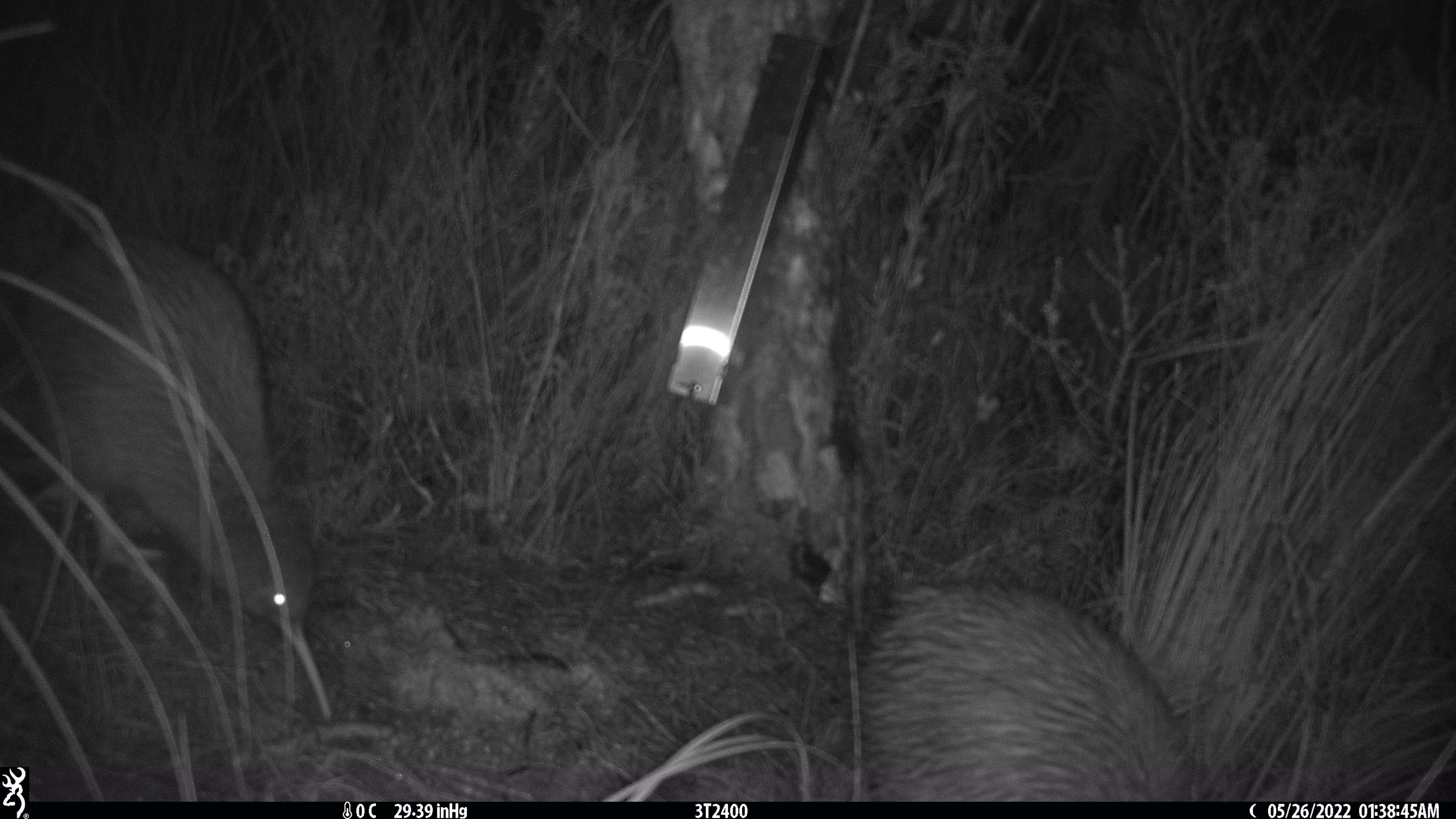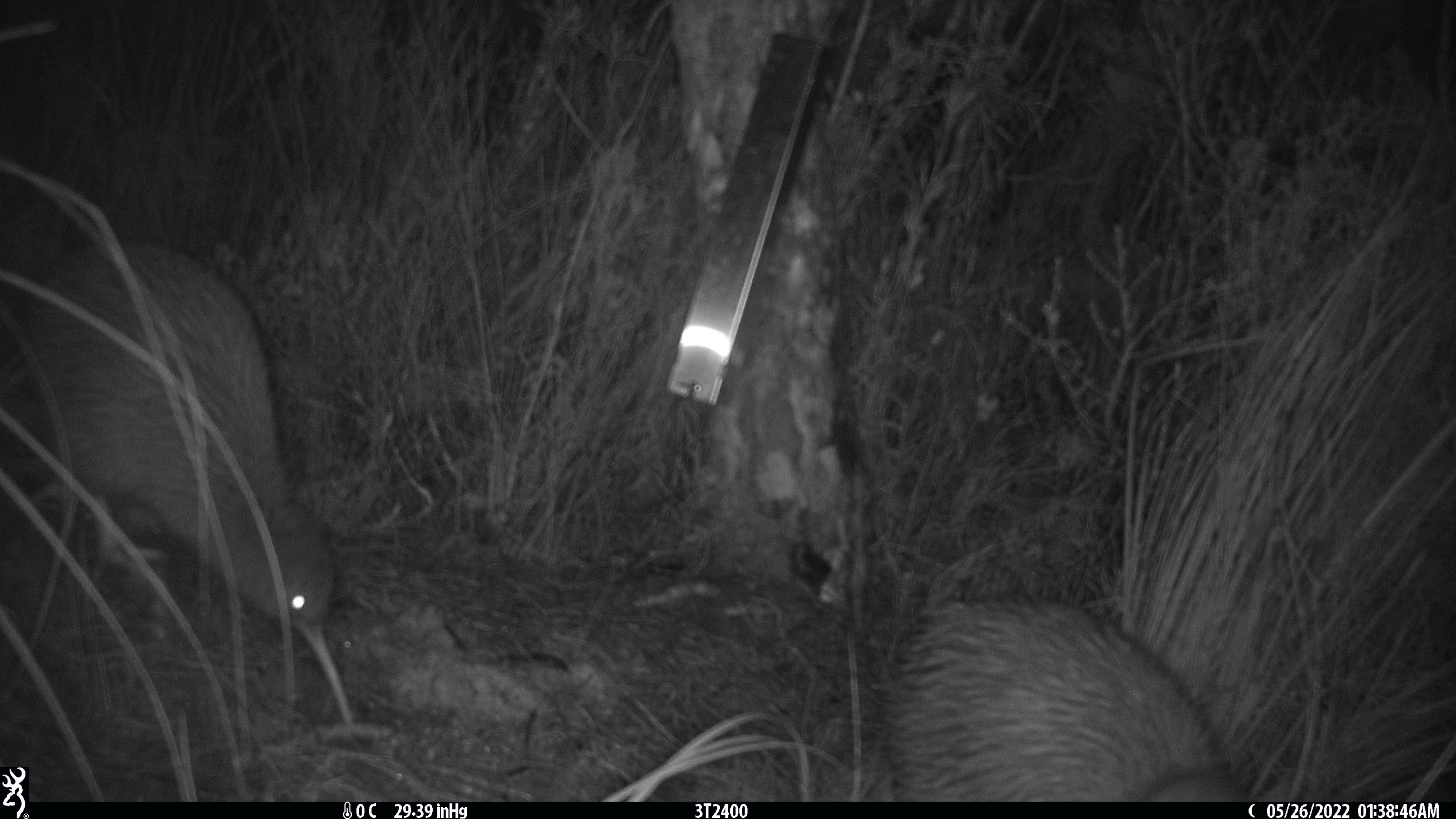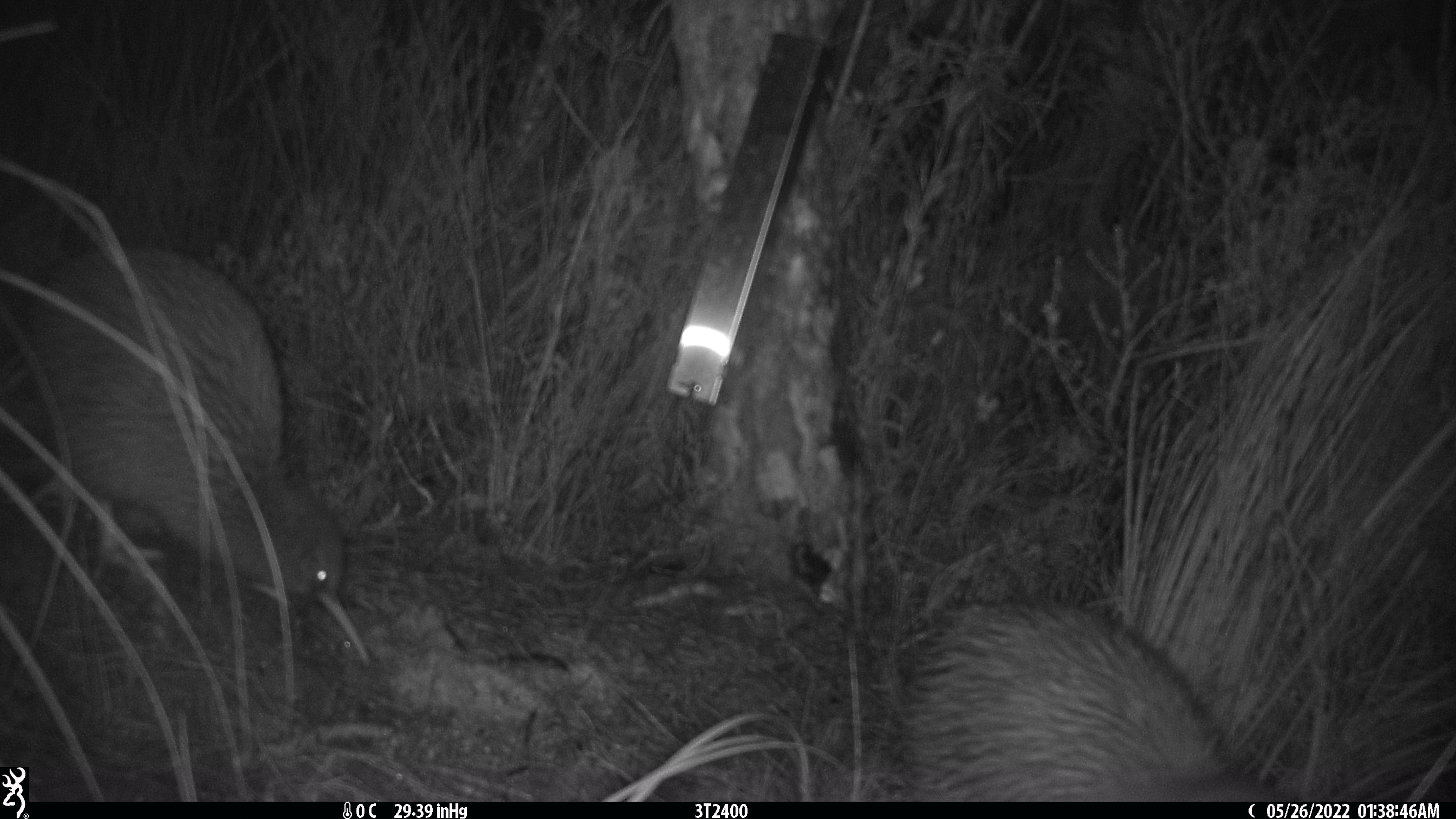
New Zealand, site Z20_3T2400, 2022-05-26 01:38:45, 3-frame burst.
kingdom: Animalia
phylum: Chordata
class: Aves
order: Apterygiformes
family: Apterygidae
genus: Apteryx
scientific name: Apteryx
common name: kiwi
Kiwi (Apteryx).